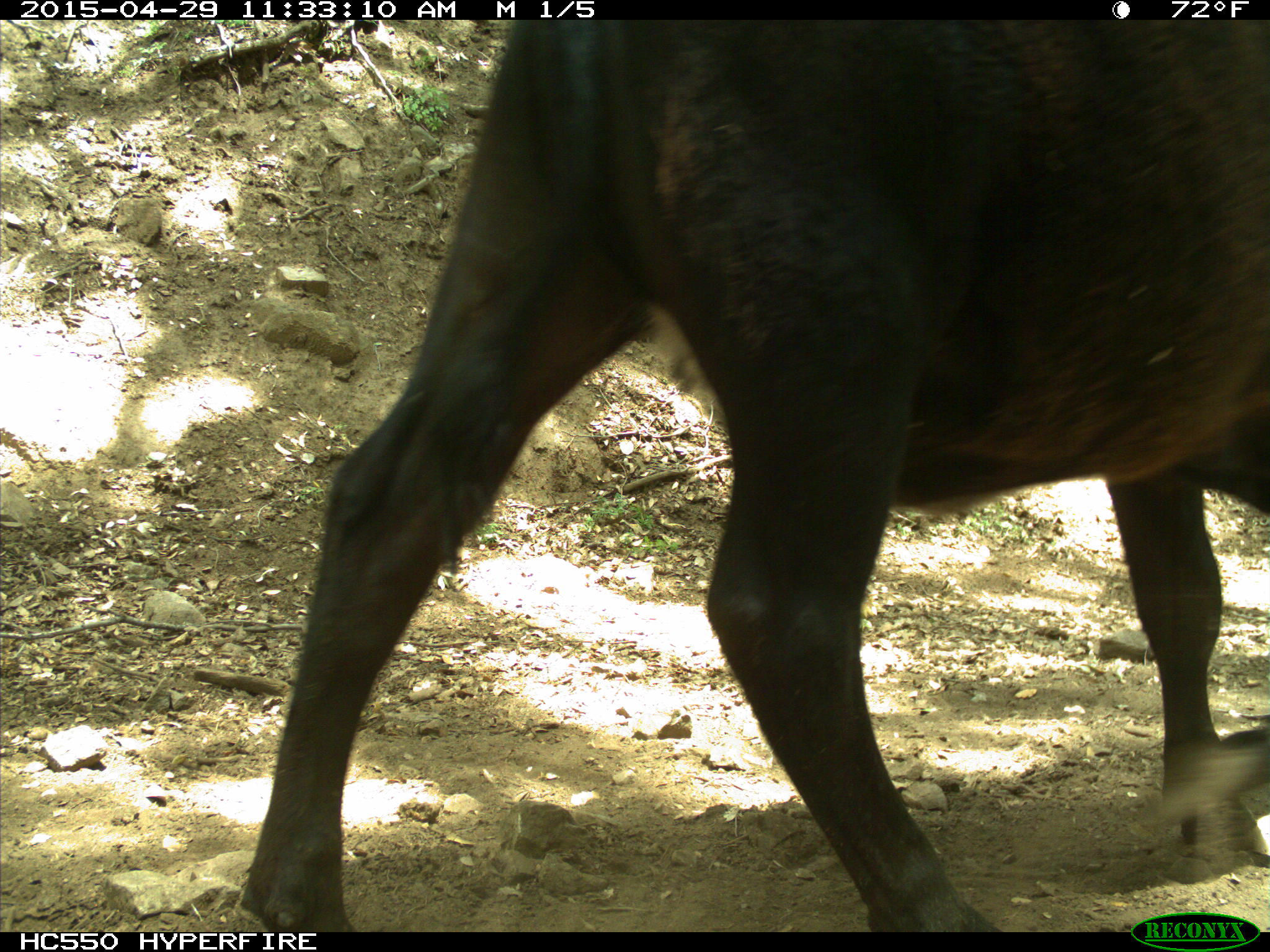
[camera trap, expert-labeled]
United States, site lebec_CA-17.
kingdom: Animalia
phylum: Chordata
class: Mammalia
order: Artiodactyla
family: Bovidae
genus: Bos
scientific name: Bos taurus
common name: domestic cow